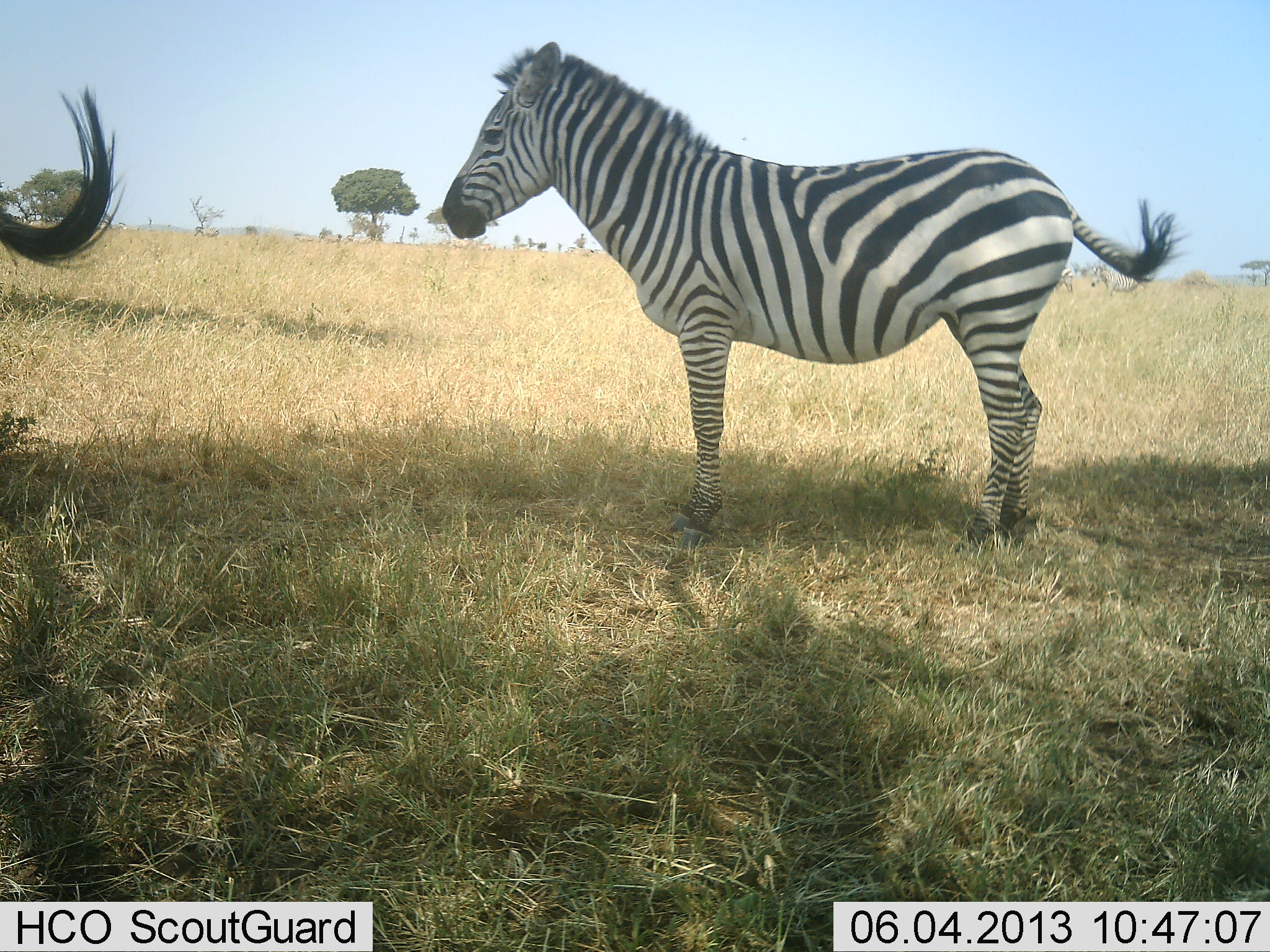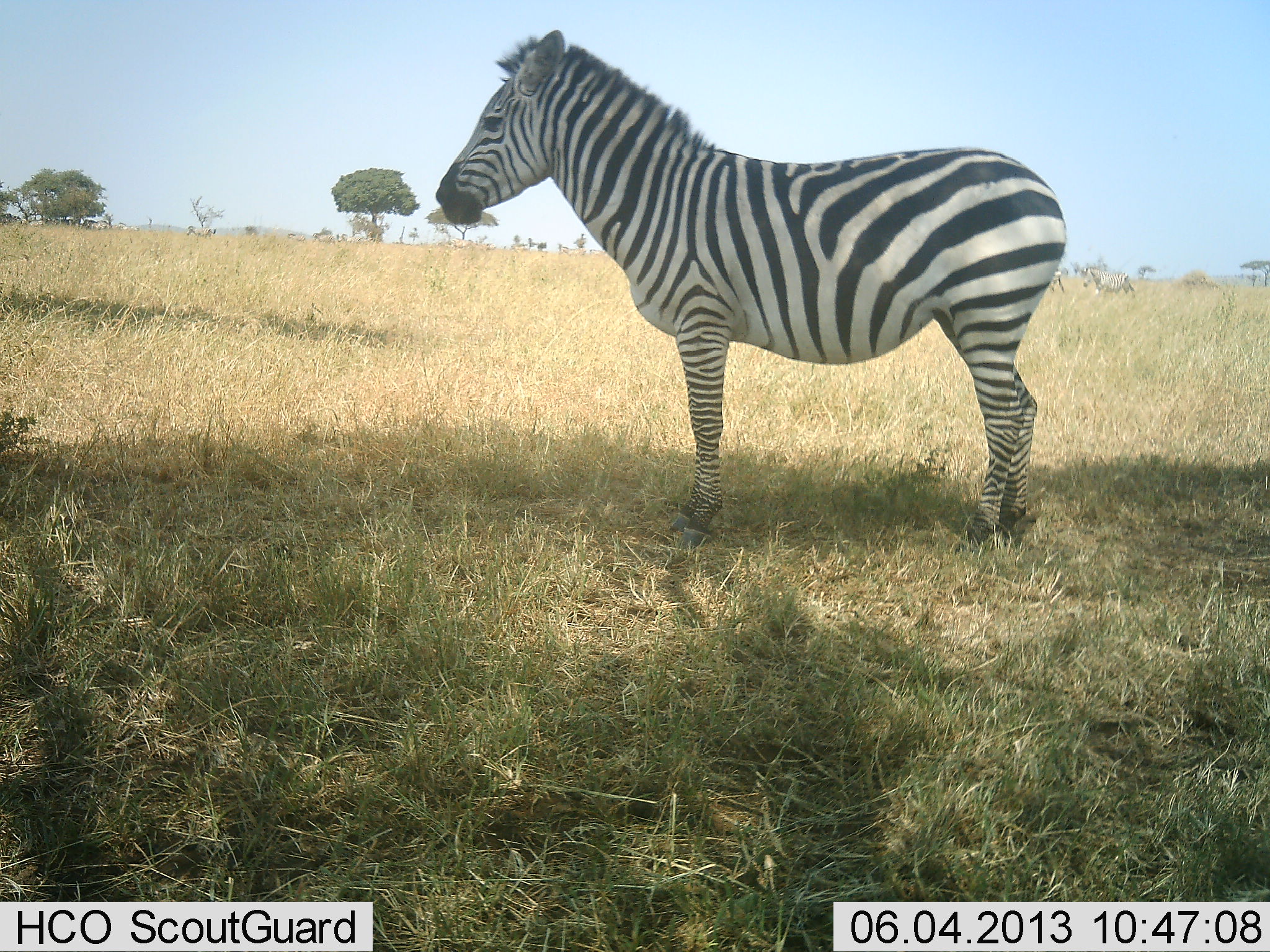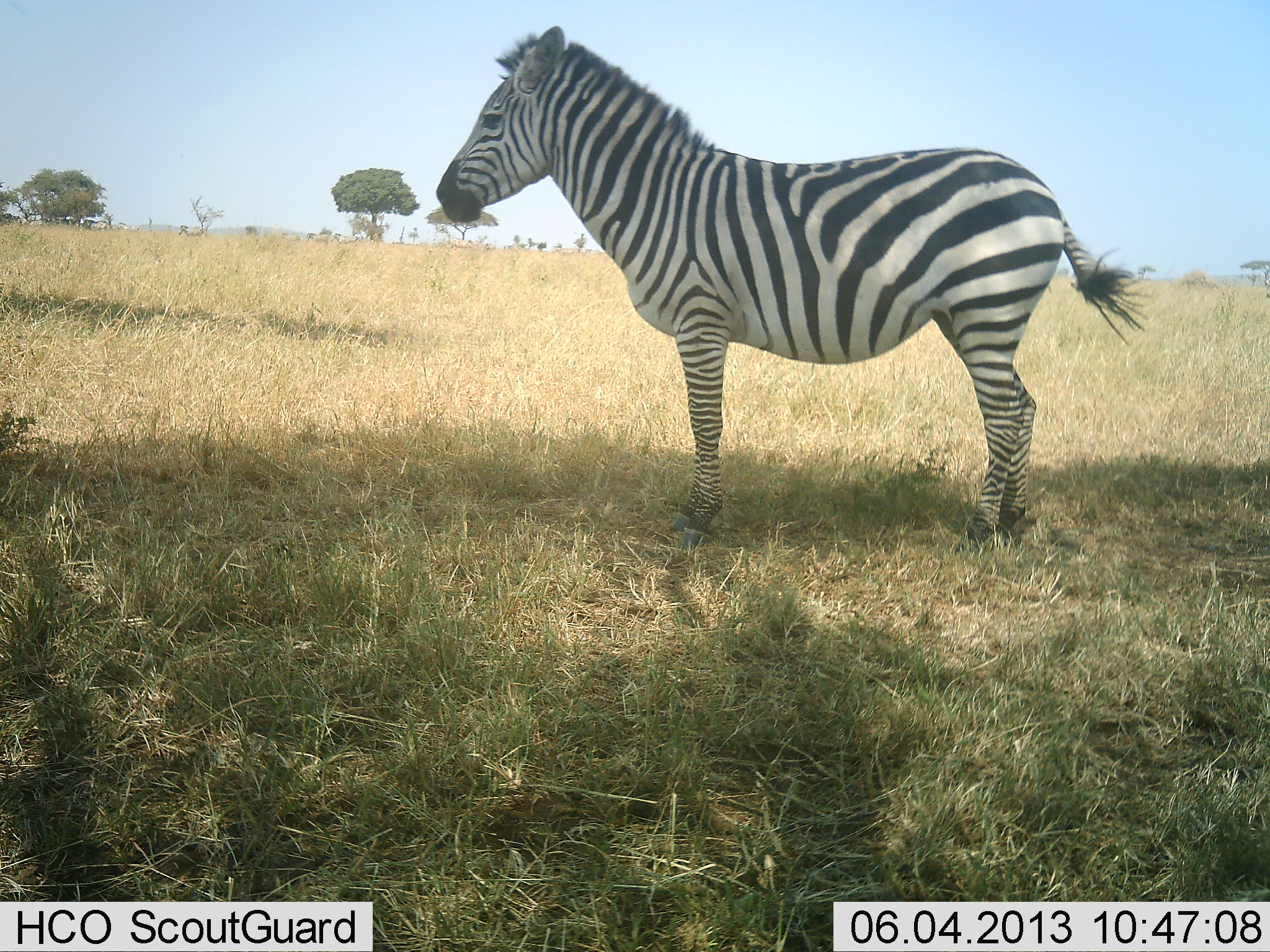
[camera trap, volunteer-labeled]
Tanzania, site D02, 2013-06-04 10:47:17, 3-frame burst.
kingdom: Animalia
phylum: Chordata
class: Mammalia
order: Perissodactyla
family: Equidae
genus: Equus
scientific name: Equus quagga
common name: plains zebra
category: zebra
Zebra (plains zebra) (Equus quagga), count 2. Behavior (volunteer vote fractions): standing 100%, resting 4%, moving 8%, interacting 0%. Young present (vote fraction): 0%. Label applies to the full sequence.